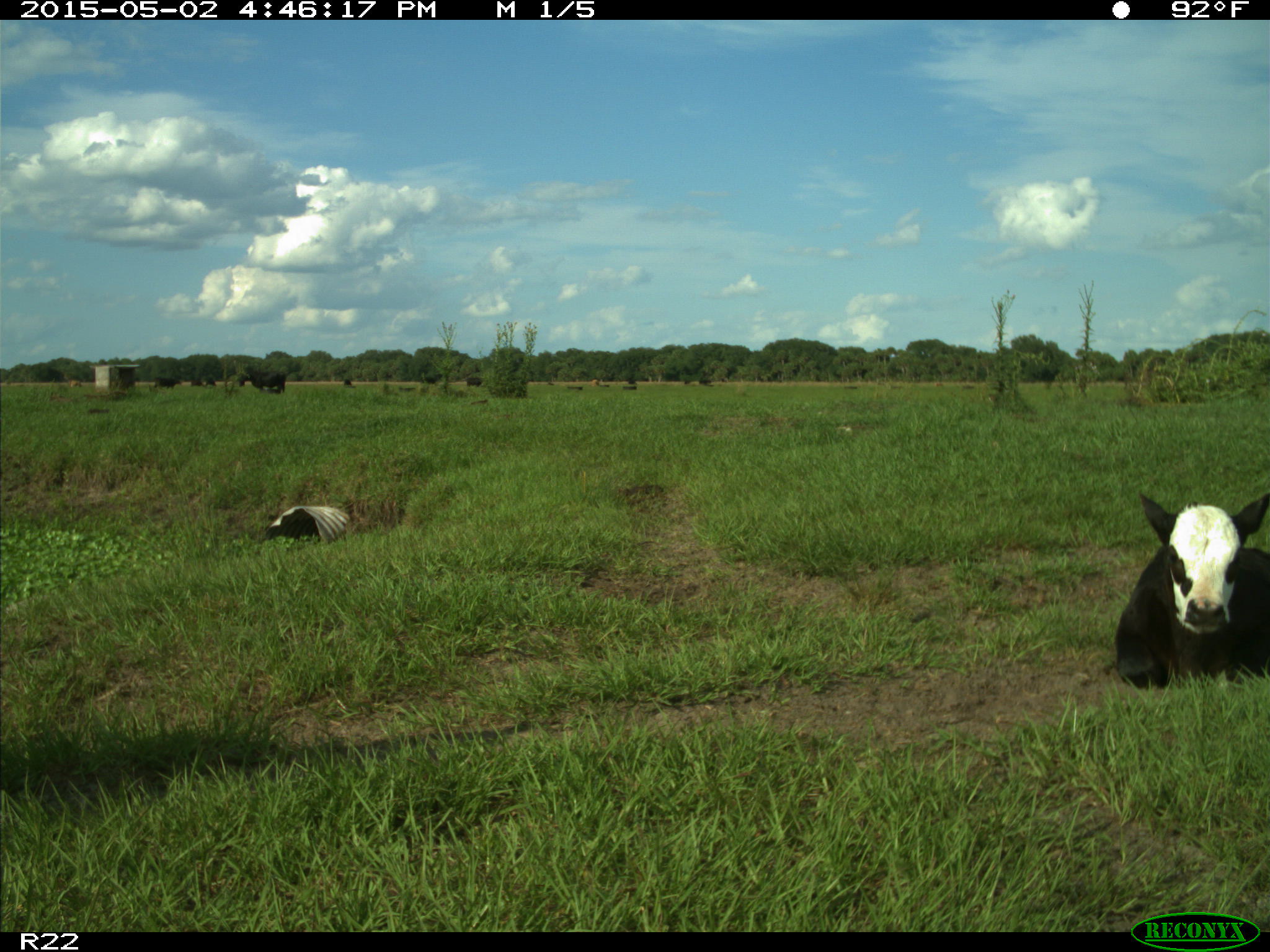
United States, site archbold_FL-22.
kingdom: Animalia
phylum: Chordata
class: Mammalia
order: Artiodactyla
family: Bovidae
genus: Bos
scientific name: Bos taurus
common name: domestic cow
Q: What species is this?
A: Bos taurus (domestic cow).